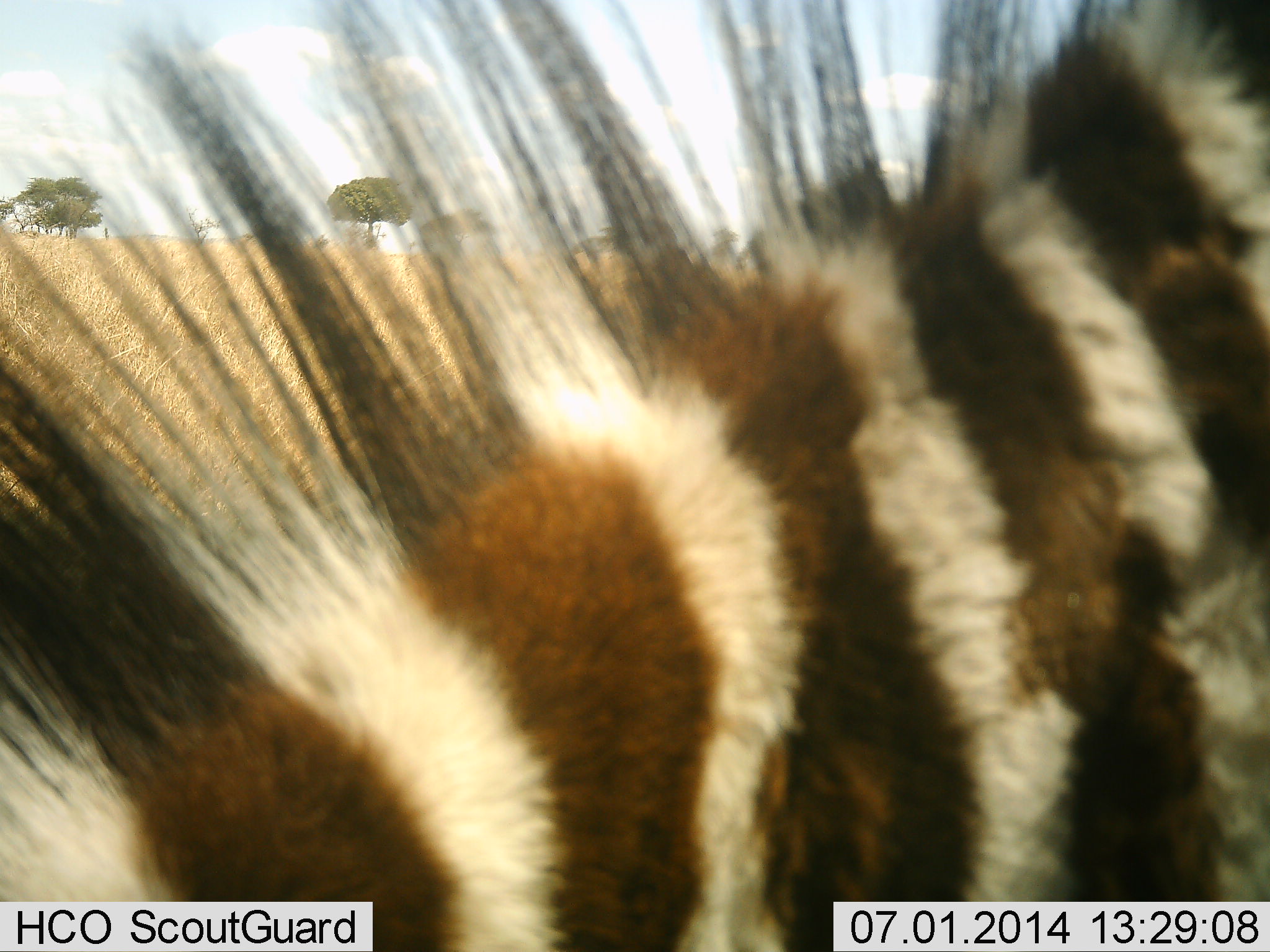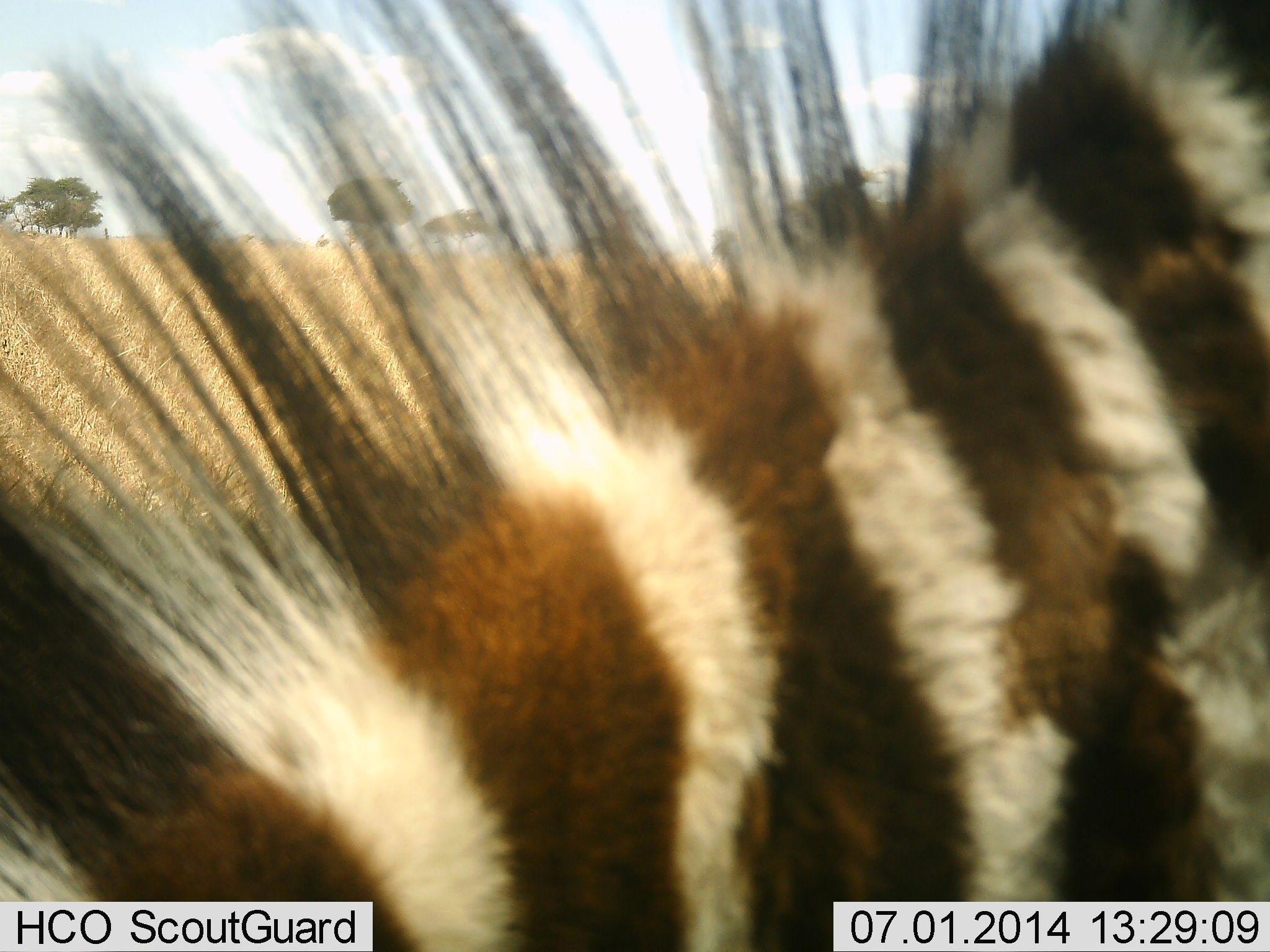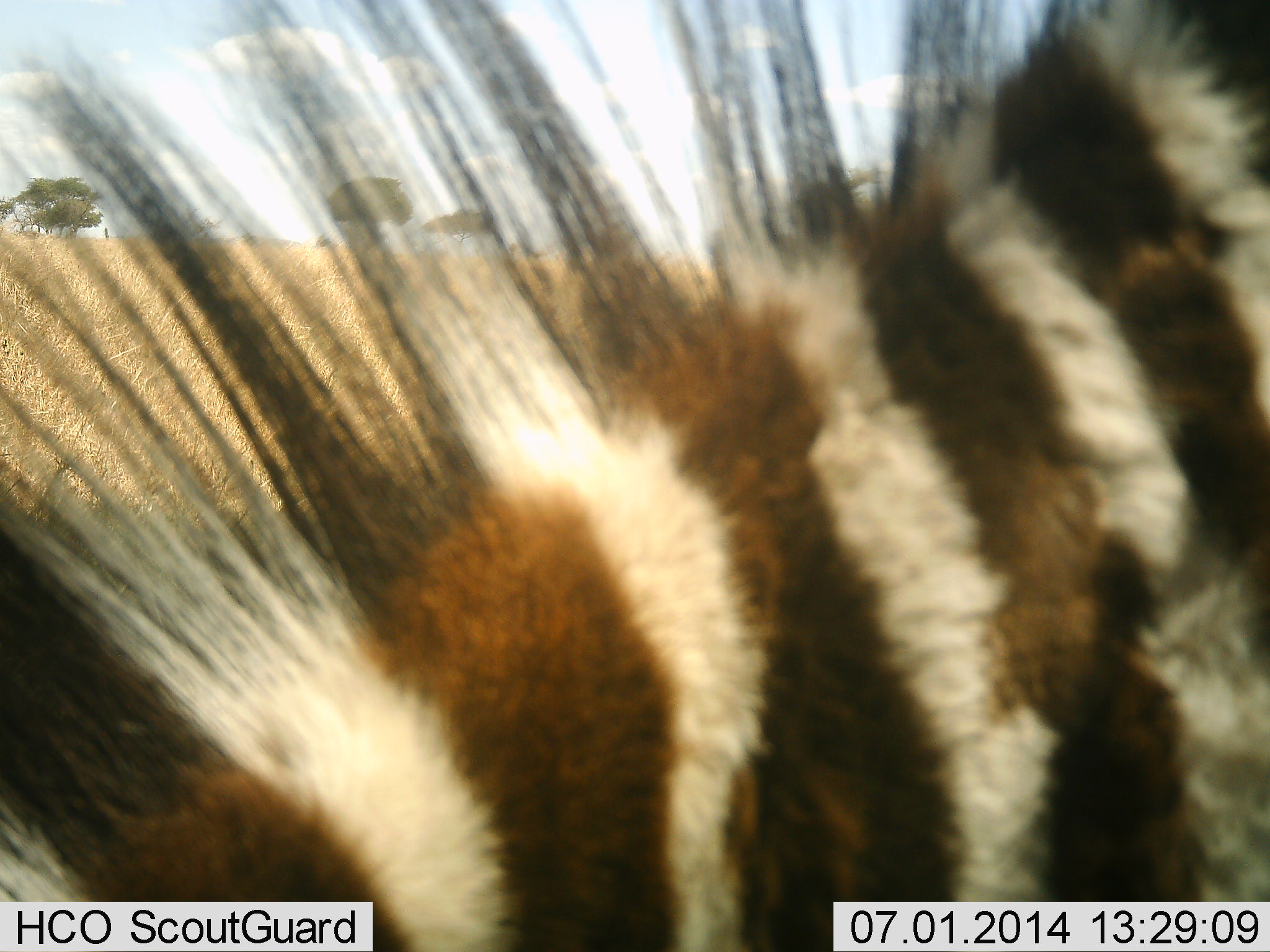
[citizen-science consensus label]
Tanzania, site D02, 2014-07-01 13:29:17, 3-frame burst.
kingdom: Animalia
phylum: Chordata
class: Mammalia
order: Perissodactyla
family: Equidae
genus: Equus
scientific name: Equus quagga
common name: plains zebra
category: zebra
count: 1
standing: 90%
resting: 0%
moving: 0%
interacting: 0%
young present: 10%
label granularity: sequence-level